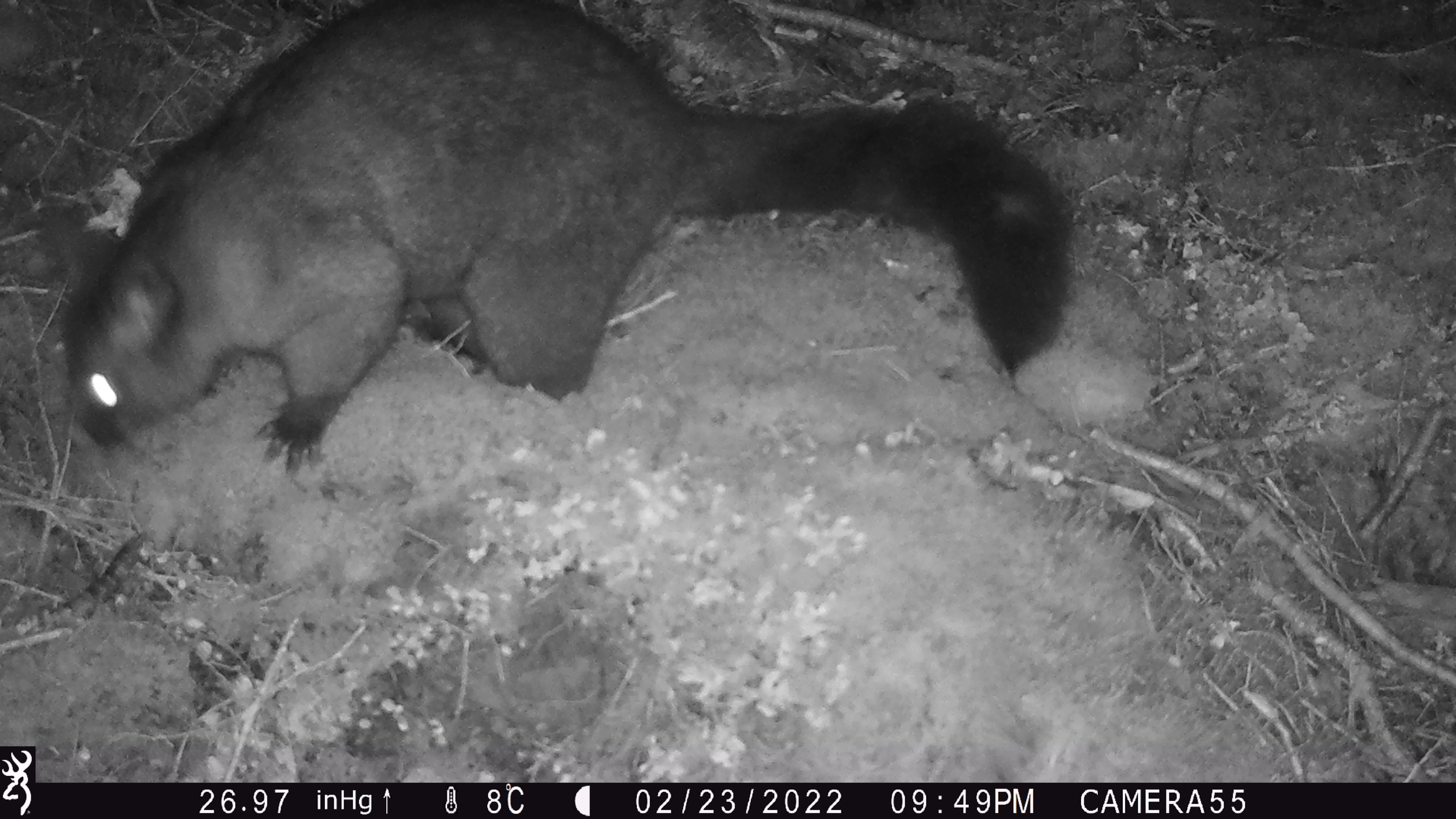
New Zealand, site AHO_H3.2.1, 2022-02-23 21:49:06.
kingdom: Animalia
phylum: Chordata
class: Mammalia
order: Diprotodontia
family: Phalangeridae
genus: Trichosurus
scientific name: Trichosurus vulpecula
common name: common brushtail possum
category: possum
Possum (common brushtail possum) (Trichosurus vulpecula).